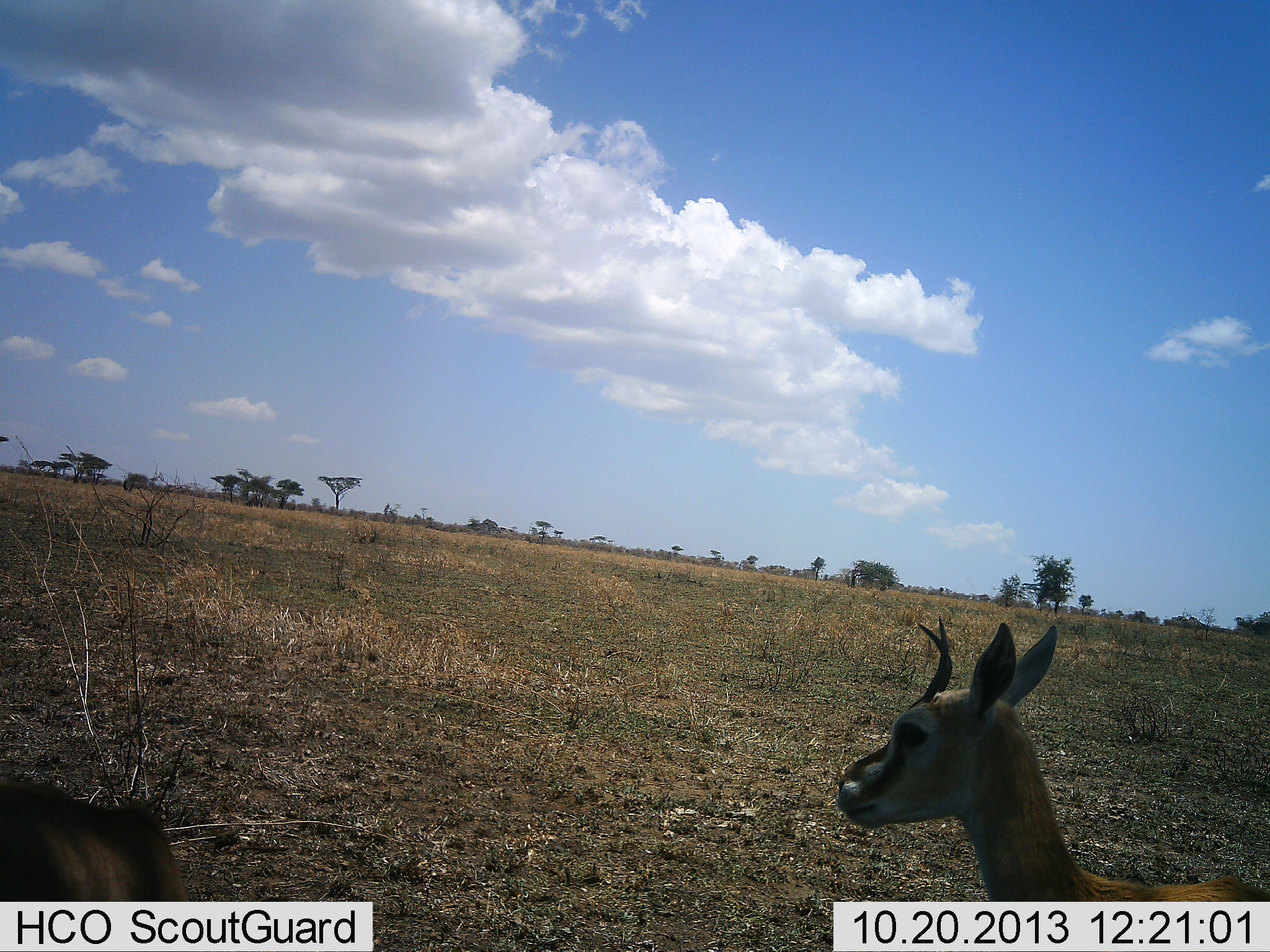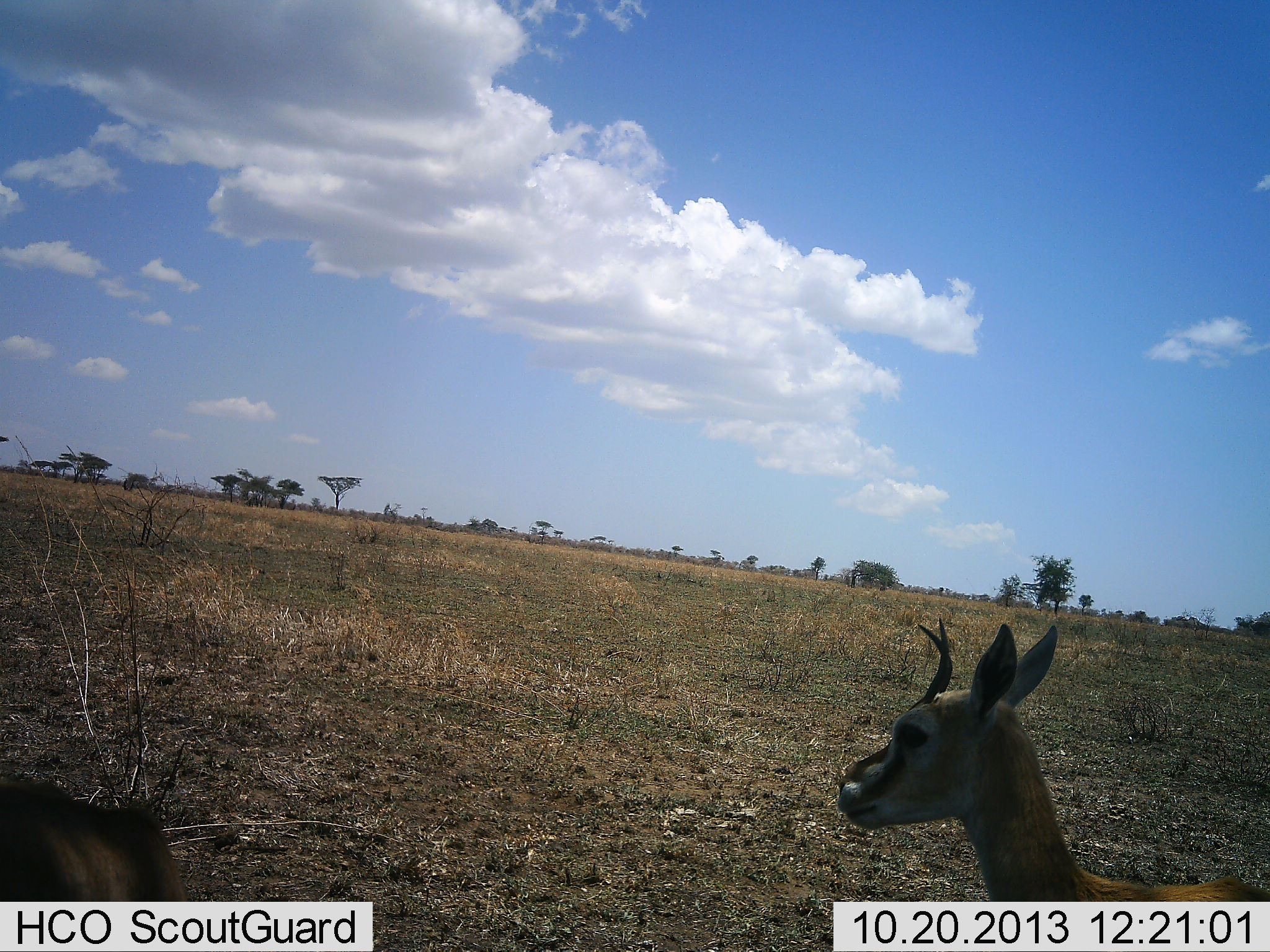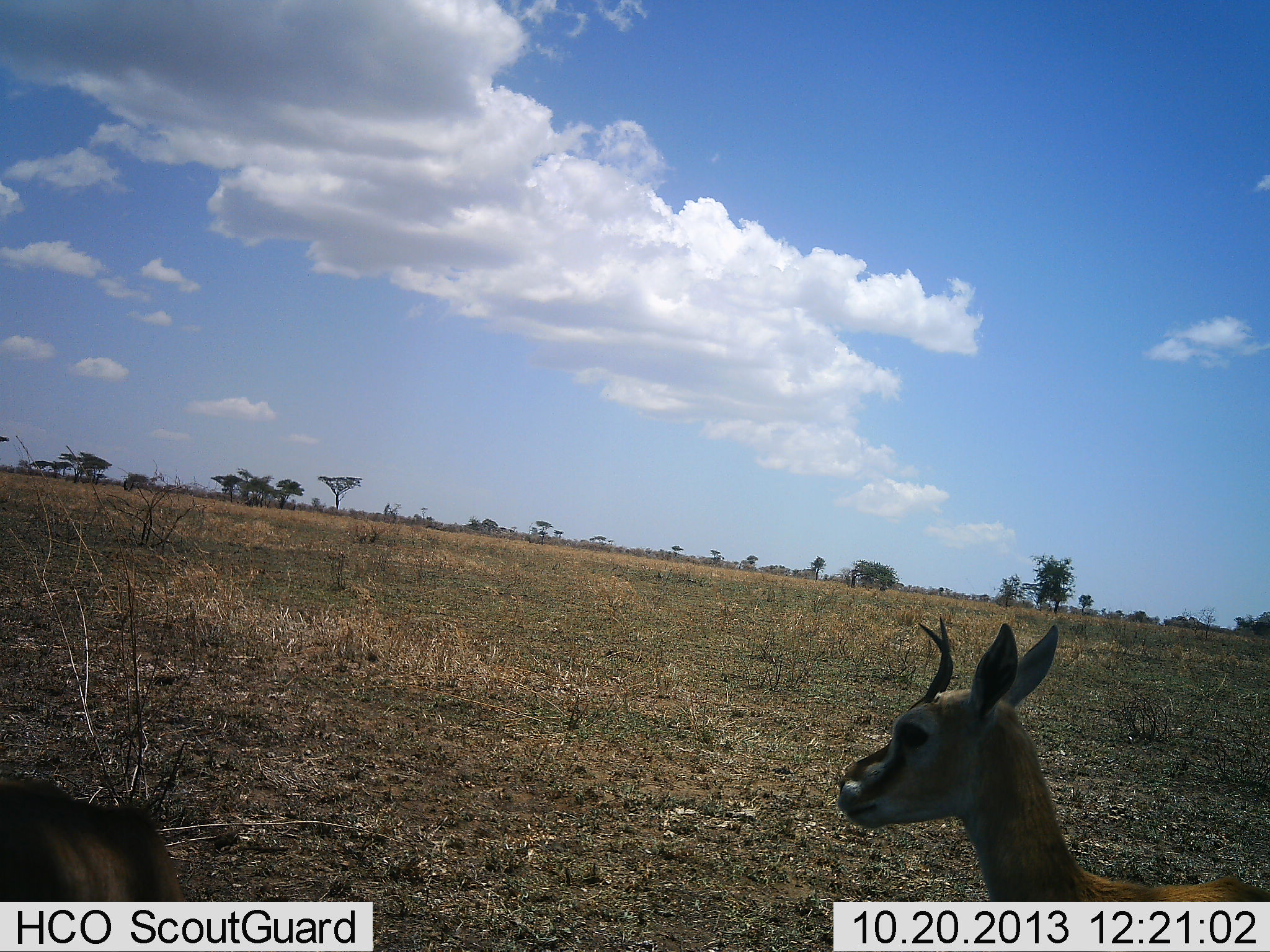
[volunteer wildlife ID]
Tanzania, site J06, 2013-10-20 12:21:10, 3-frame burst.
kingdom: Animalia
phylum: Chordata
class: Mammalia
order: Artiodactyla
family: Bovidae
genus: Eudorcas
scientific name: Eudorcas thomsonii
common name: thomson's gazelle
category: gazellethomsons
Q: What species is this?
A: Gazellethomsons (thomson's gazelle) (Eudorcas thomsonii).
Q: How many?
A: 2.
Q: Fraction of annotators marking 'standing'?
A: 89%.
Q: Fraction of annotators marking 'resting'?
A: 4%.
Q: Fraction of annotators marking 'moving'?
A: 7%.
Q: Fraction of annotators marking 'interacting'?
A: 0%.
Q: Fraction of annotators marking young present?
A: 4%.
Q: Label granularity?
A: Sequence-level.